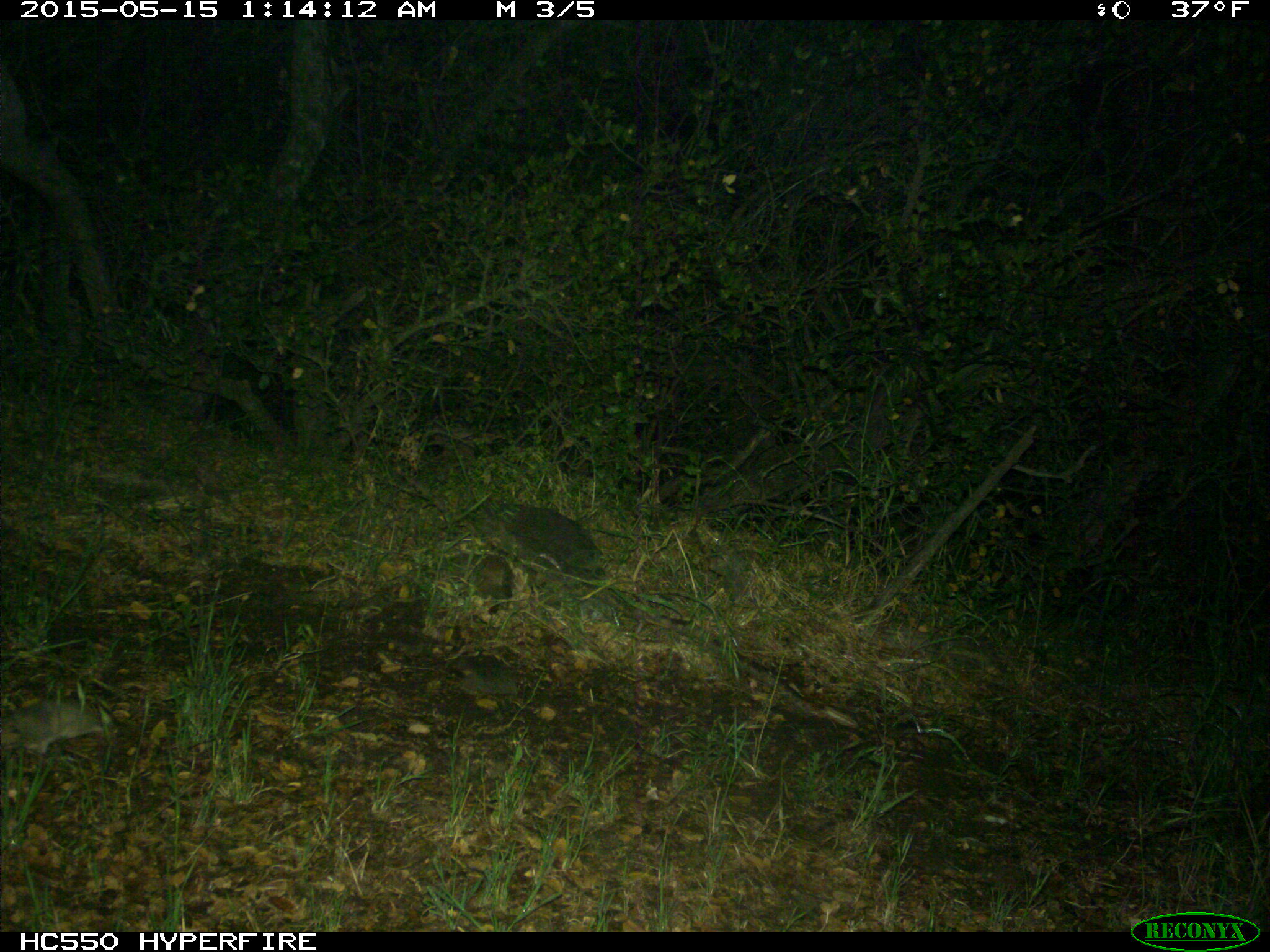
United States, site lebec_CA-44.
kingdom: Animalia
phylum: Chordata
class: Mammalia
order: Rodentia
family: Cricetidae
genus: Neotoma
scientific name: Neotoma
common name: pack rat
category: unidentified pack rat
Unidentified pack rat (pack rat) (Neotoma).